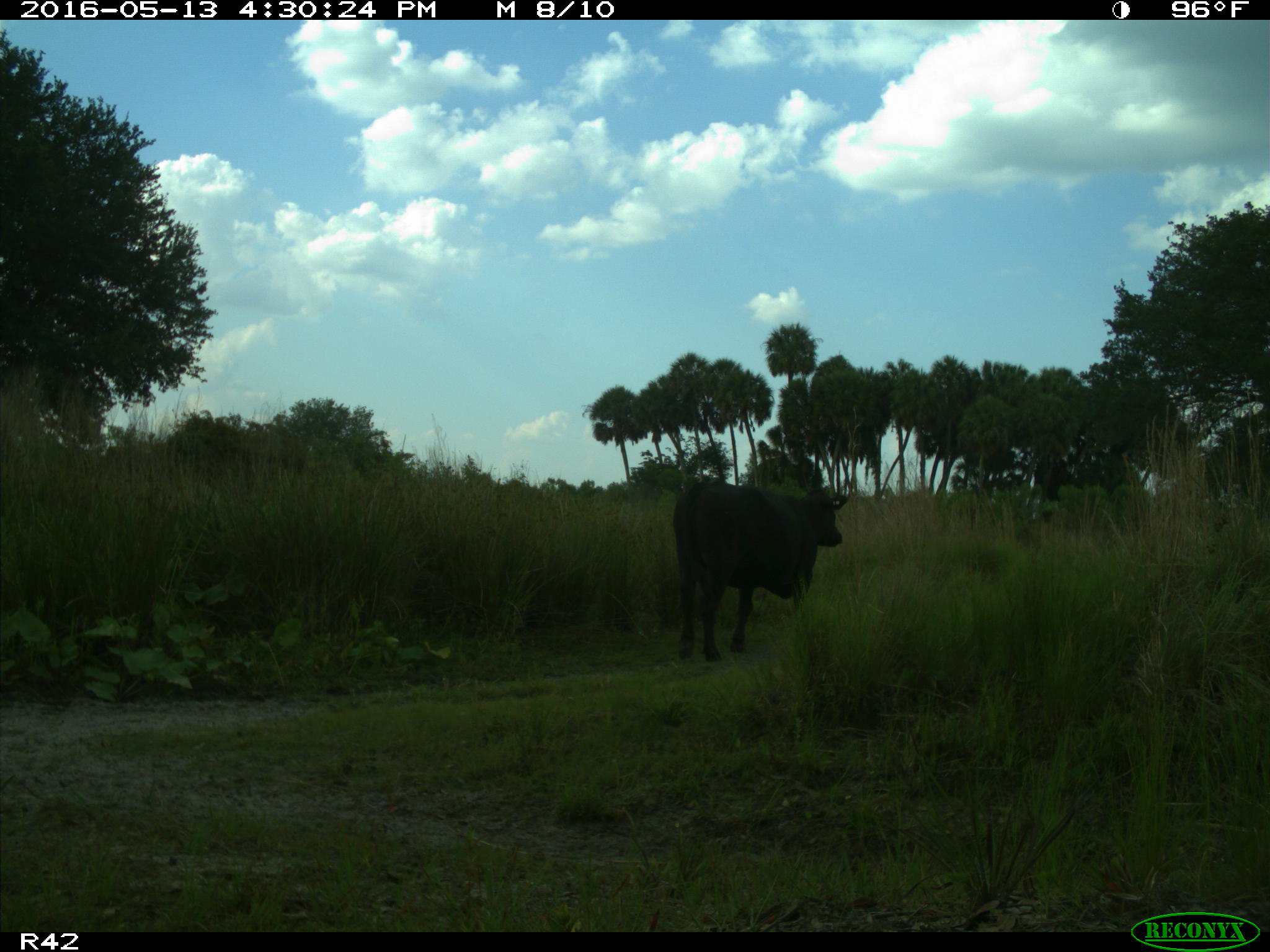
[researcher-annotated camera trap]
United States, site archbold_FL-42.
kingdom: Animalia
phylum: Chordata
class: Mammalia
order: Artiodactyla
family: Bovidae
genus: Bos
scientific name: Bos taurus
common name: domestic cow